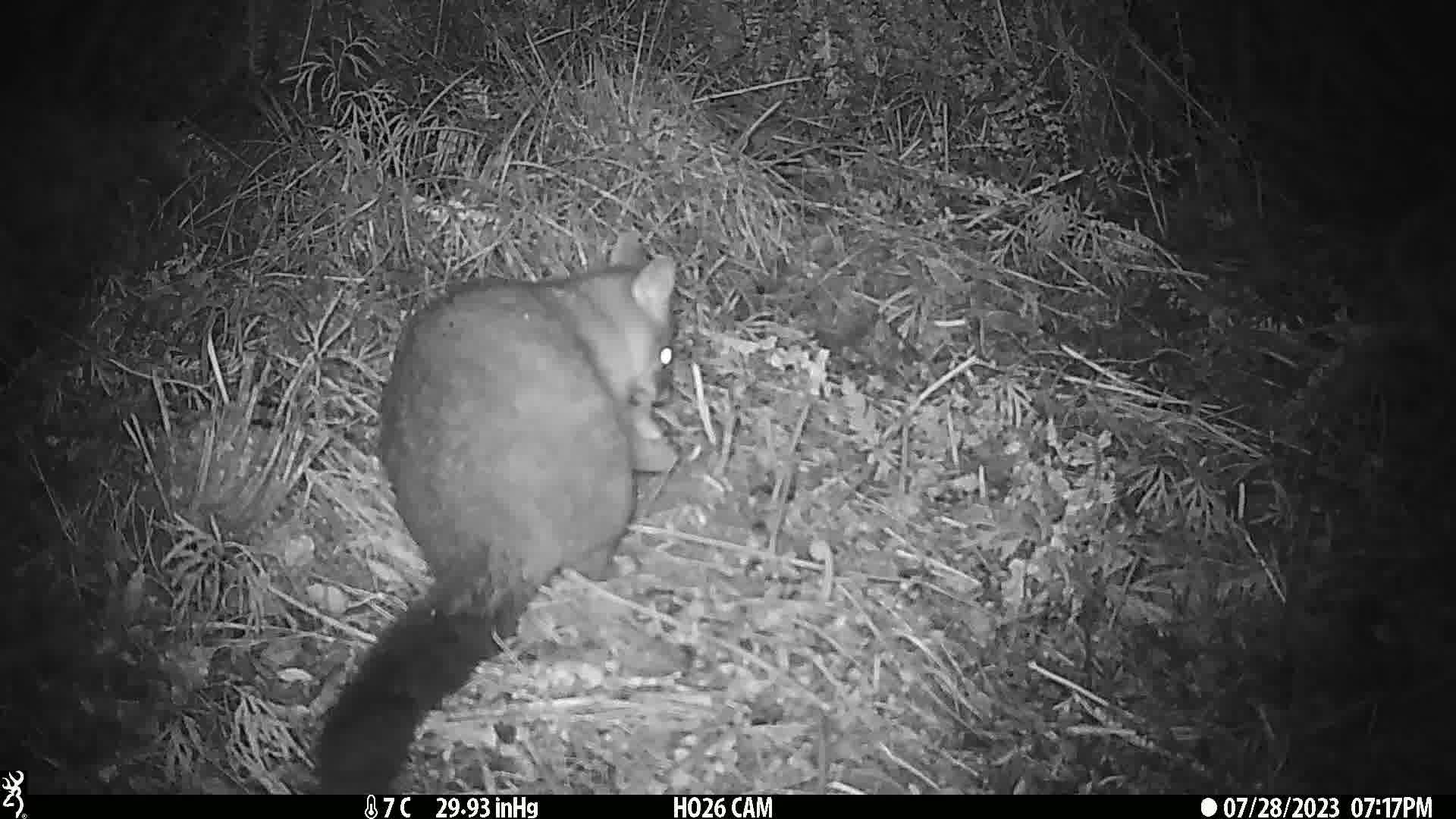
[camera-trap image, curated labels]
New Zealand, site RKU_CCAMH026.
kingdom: Animalia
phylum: Chordata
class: Mammalia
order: Diprotodontia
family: Phalangeridae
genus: Trichosurus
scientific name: Trichosurus vulpecula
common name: common brushtail possum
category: possum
Possum (common brushtail possum) (Trichosurus vulpecula).